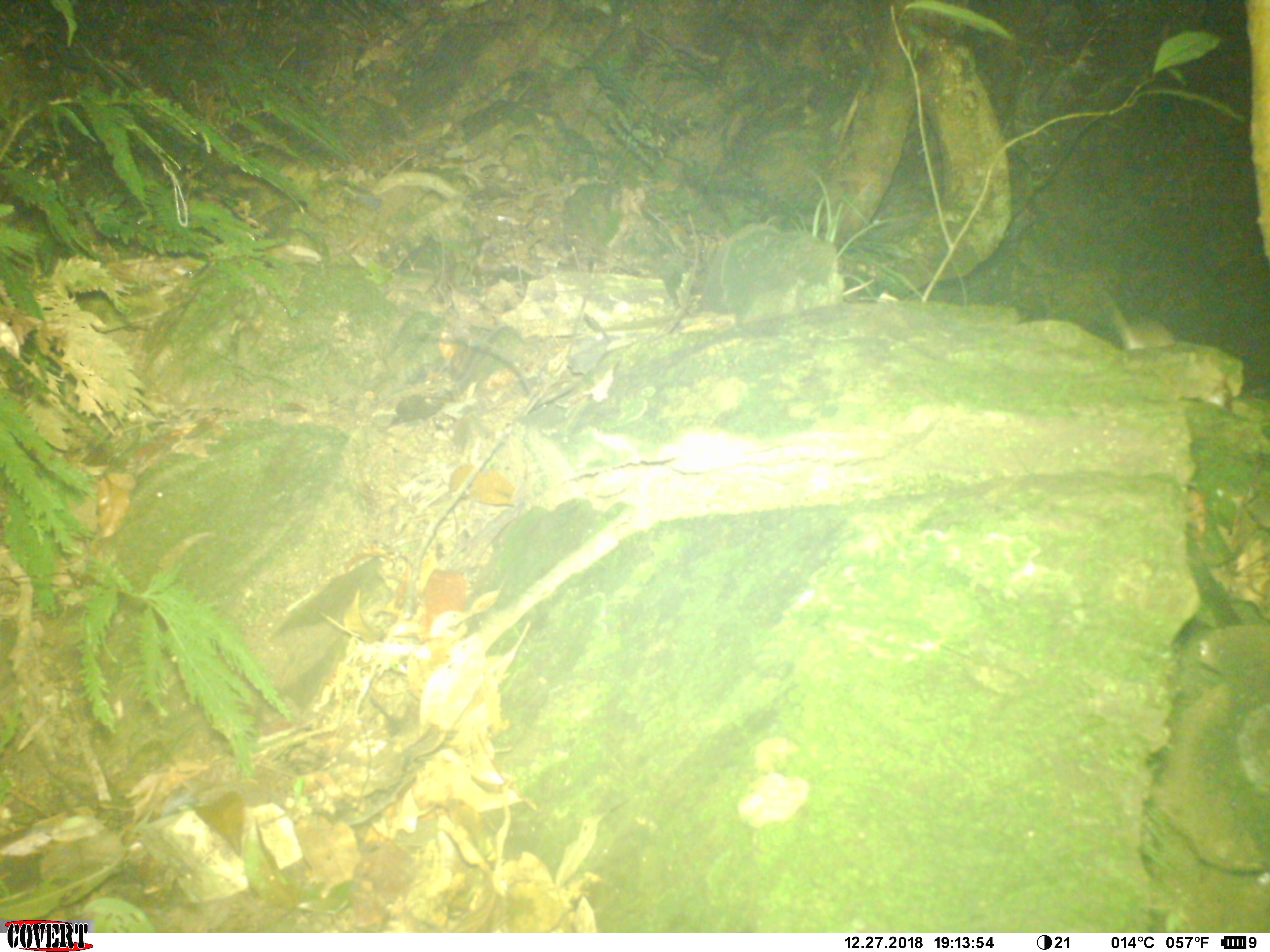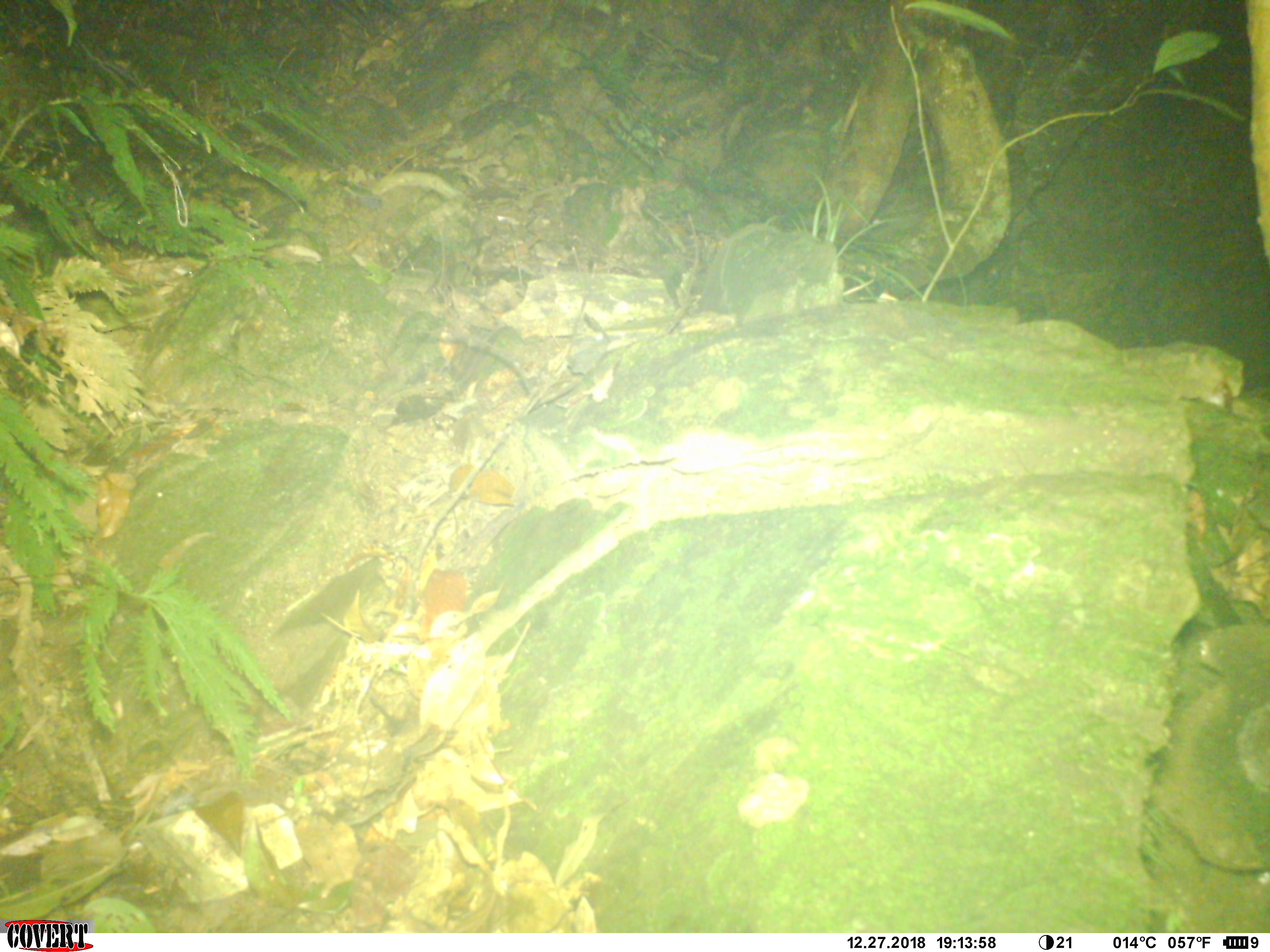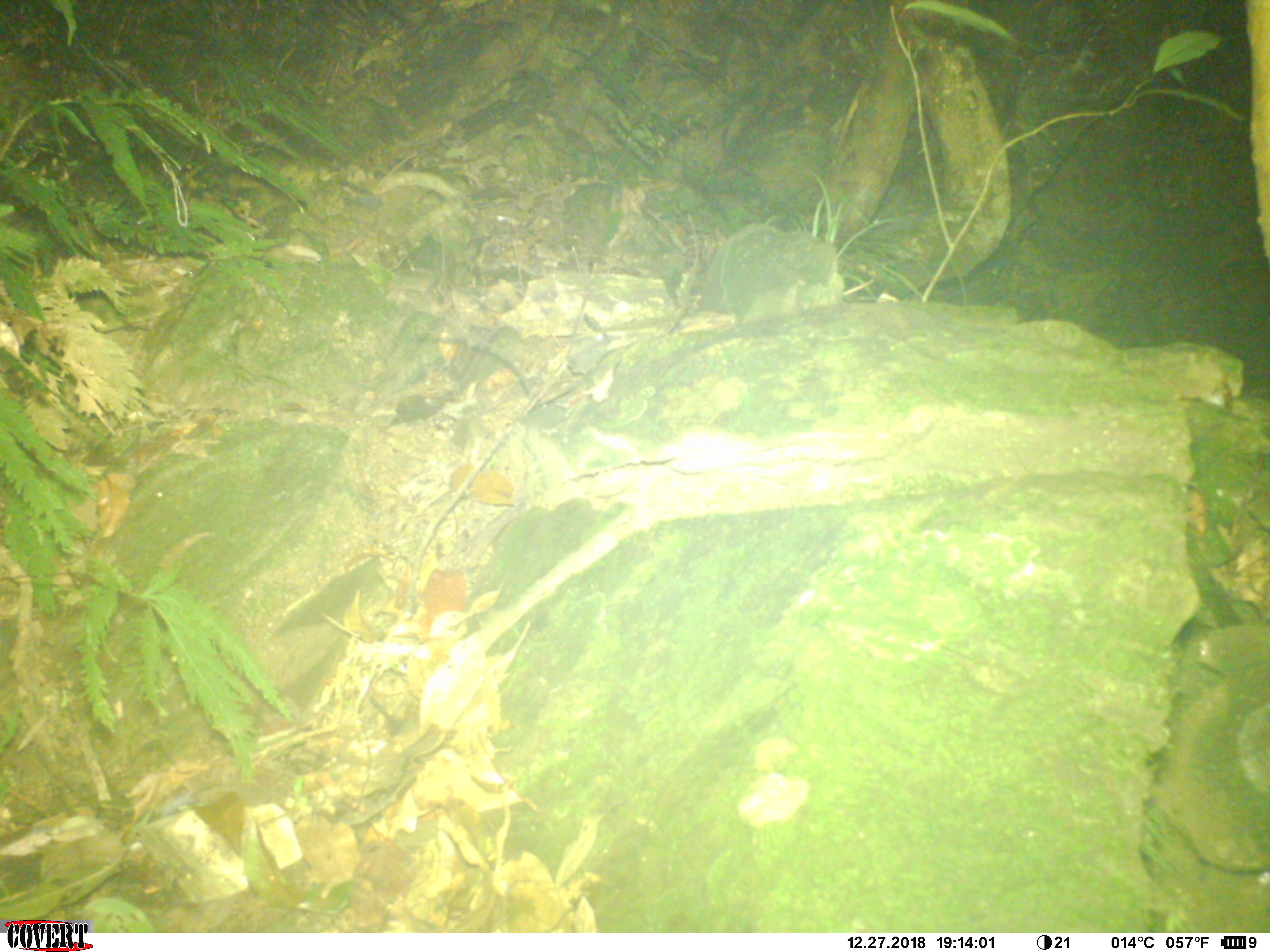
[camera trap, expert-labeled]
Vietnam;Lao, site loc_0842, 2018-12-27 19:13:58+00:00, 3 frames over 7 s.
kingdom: Animalia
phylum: Chordata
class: Mammalia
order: Rodentia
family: Muridae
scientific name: Muridae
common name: old-world mice and rats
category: unidentified murid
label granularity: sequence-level